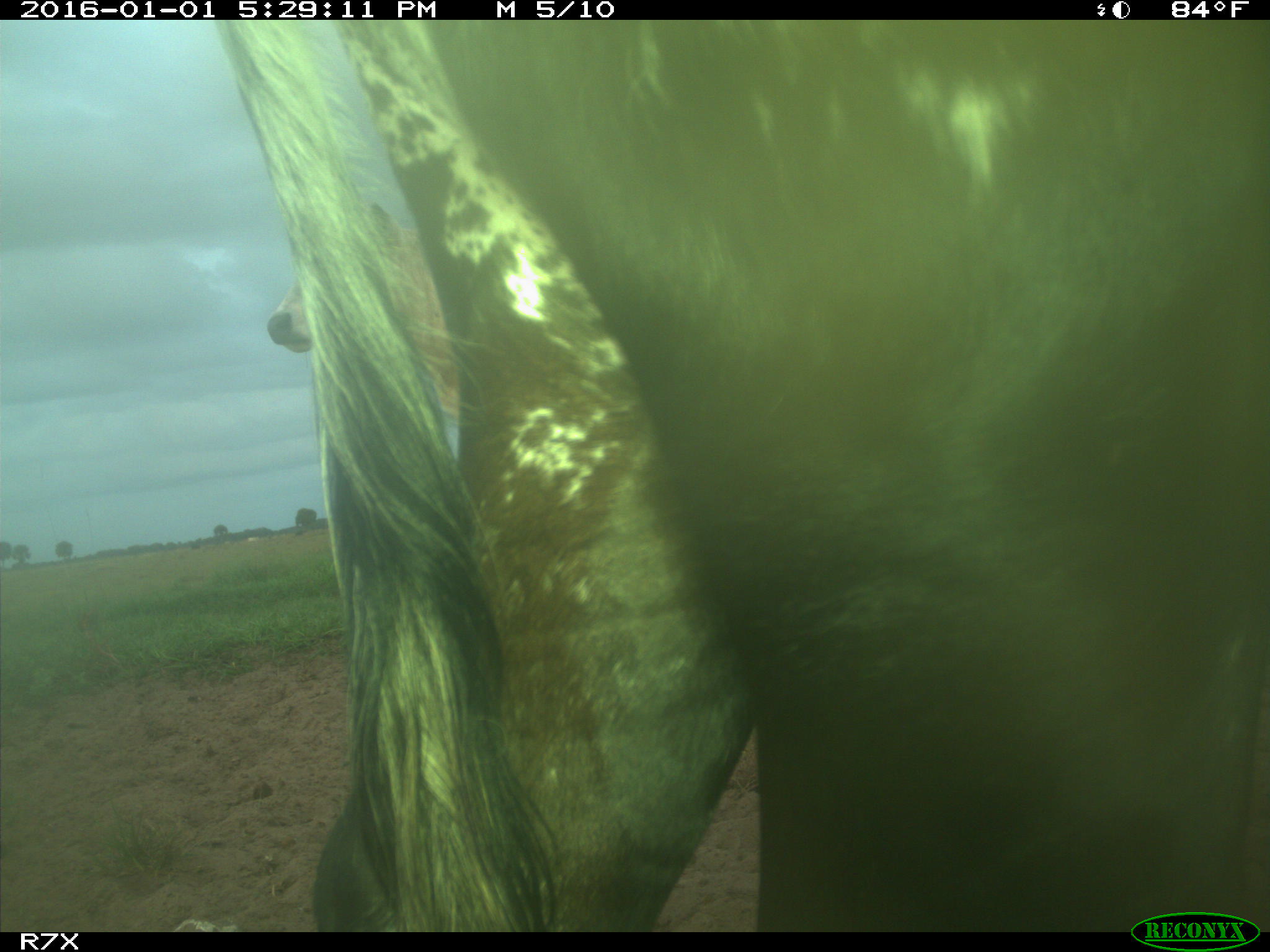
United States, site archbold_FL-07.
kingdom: Animalia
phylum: Chordata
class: Mammalia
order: Artiodactyla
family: Bovidae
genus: Bos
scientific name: Bos taurus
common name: domestic cow